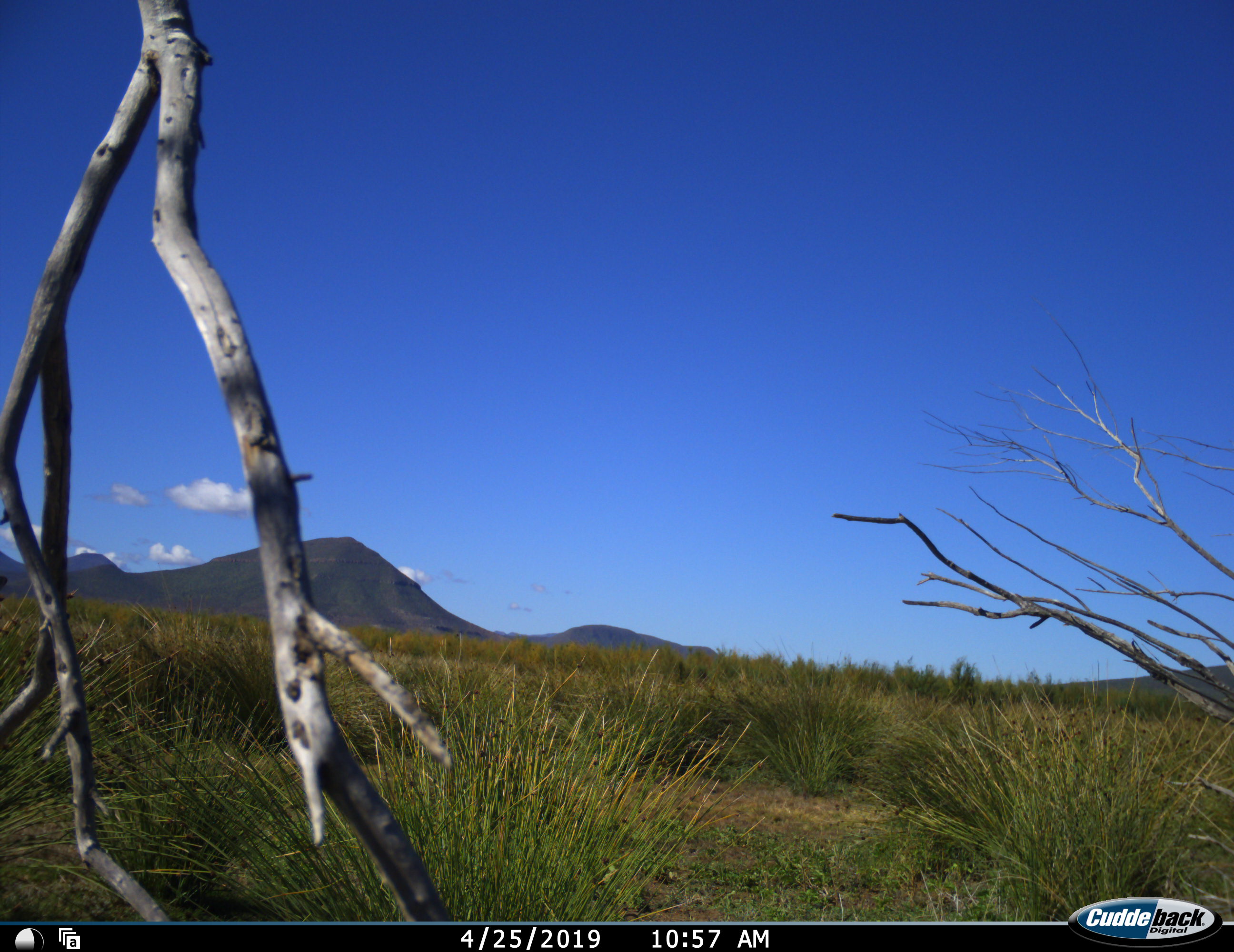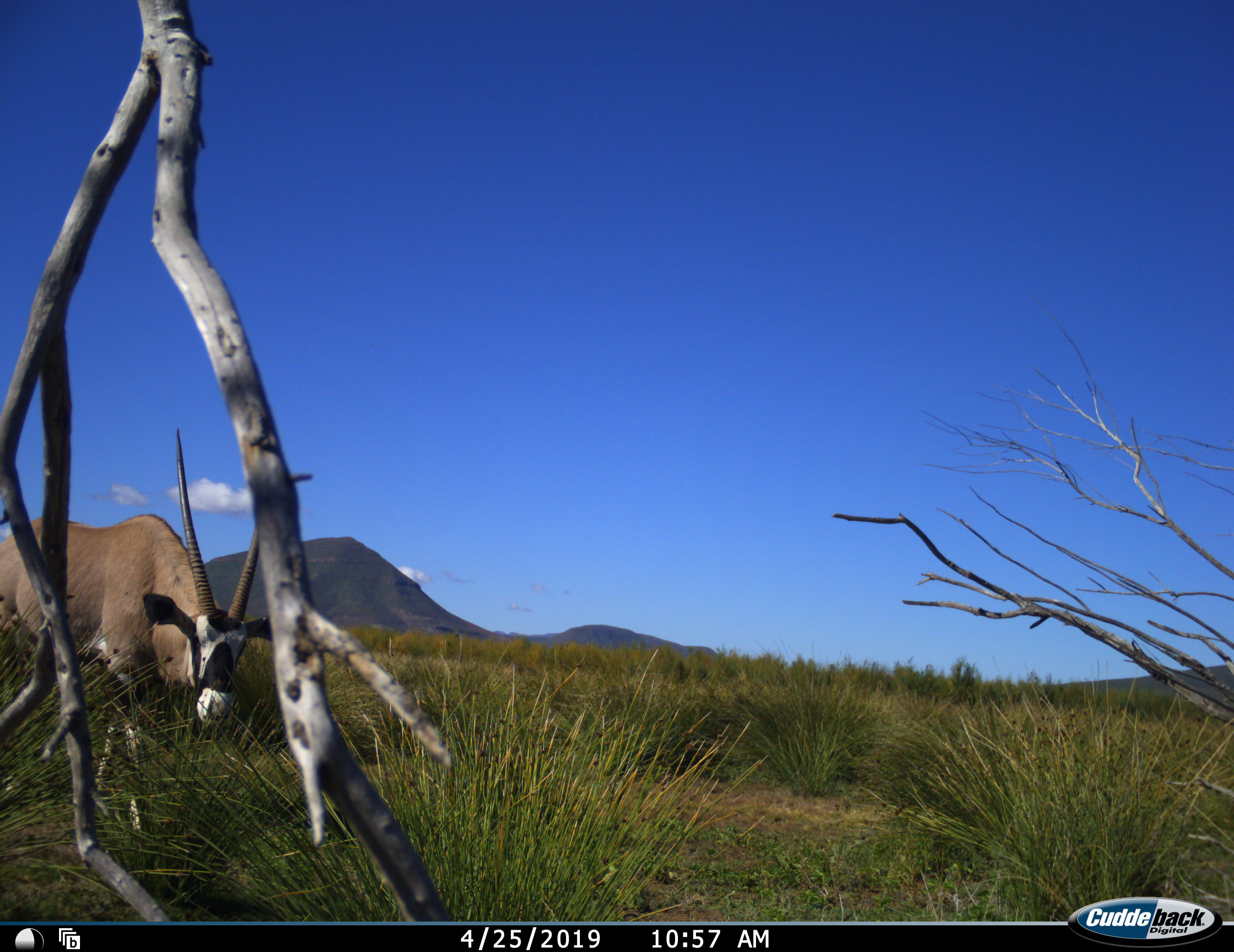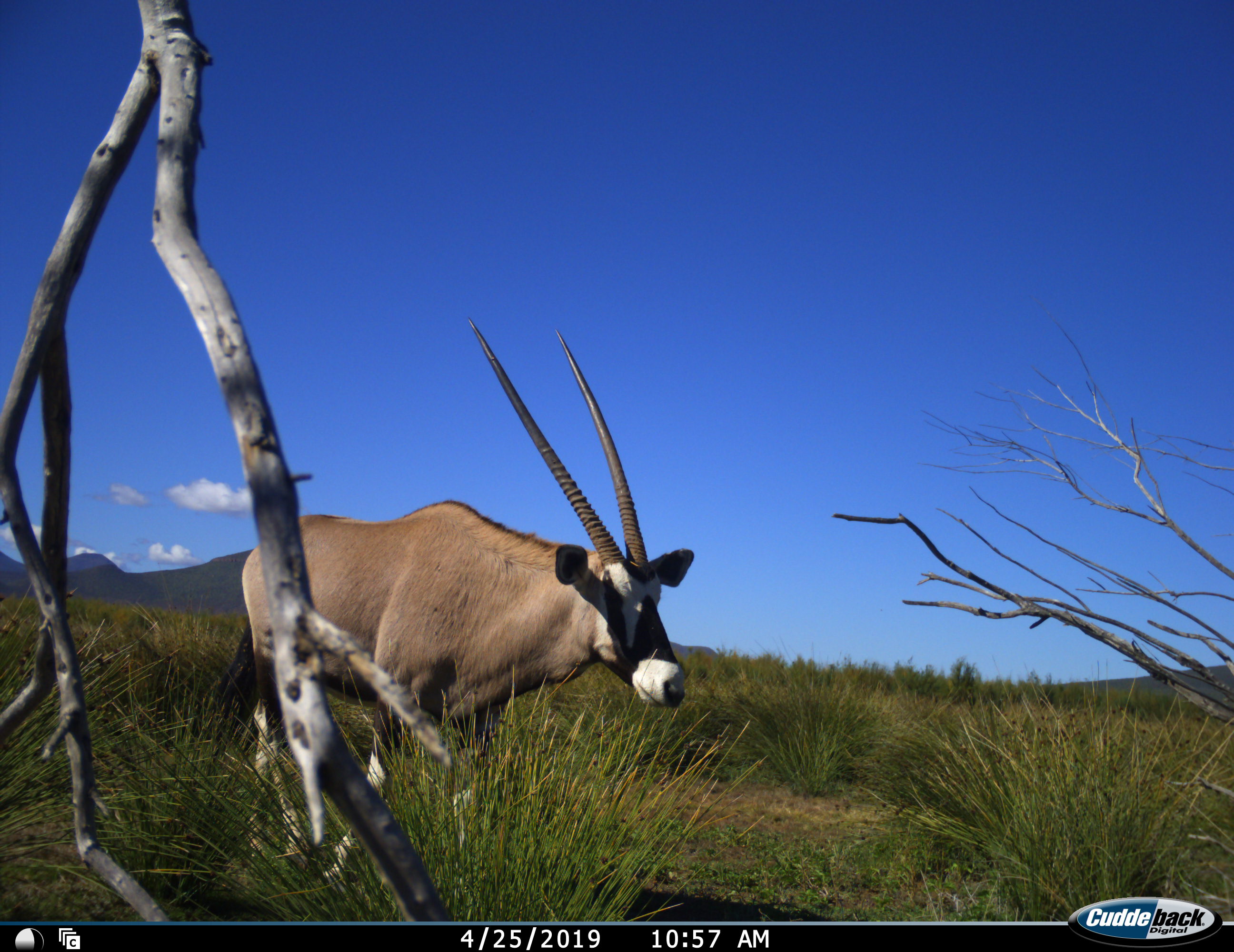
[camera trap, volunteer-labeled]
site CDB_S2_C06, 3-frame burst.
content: unidentified animal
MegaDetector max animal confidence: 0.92